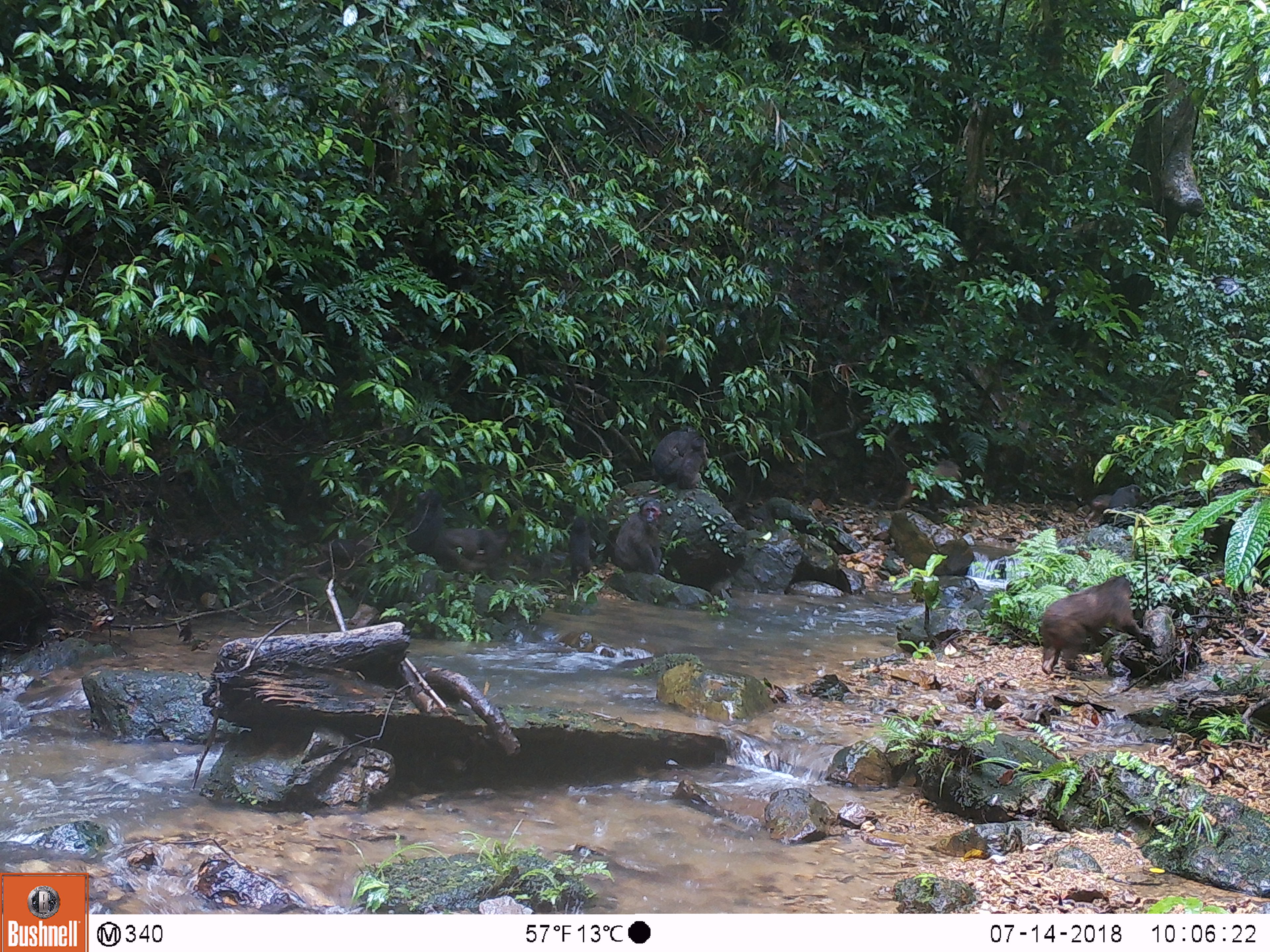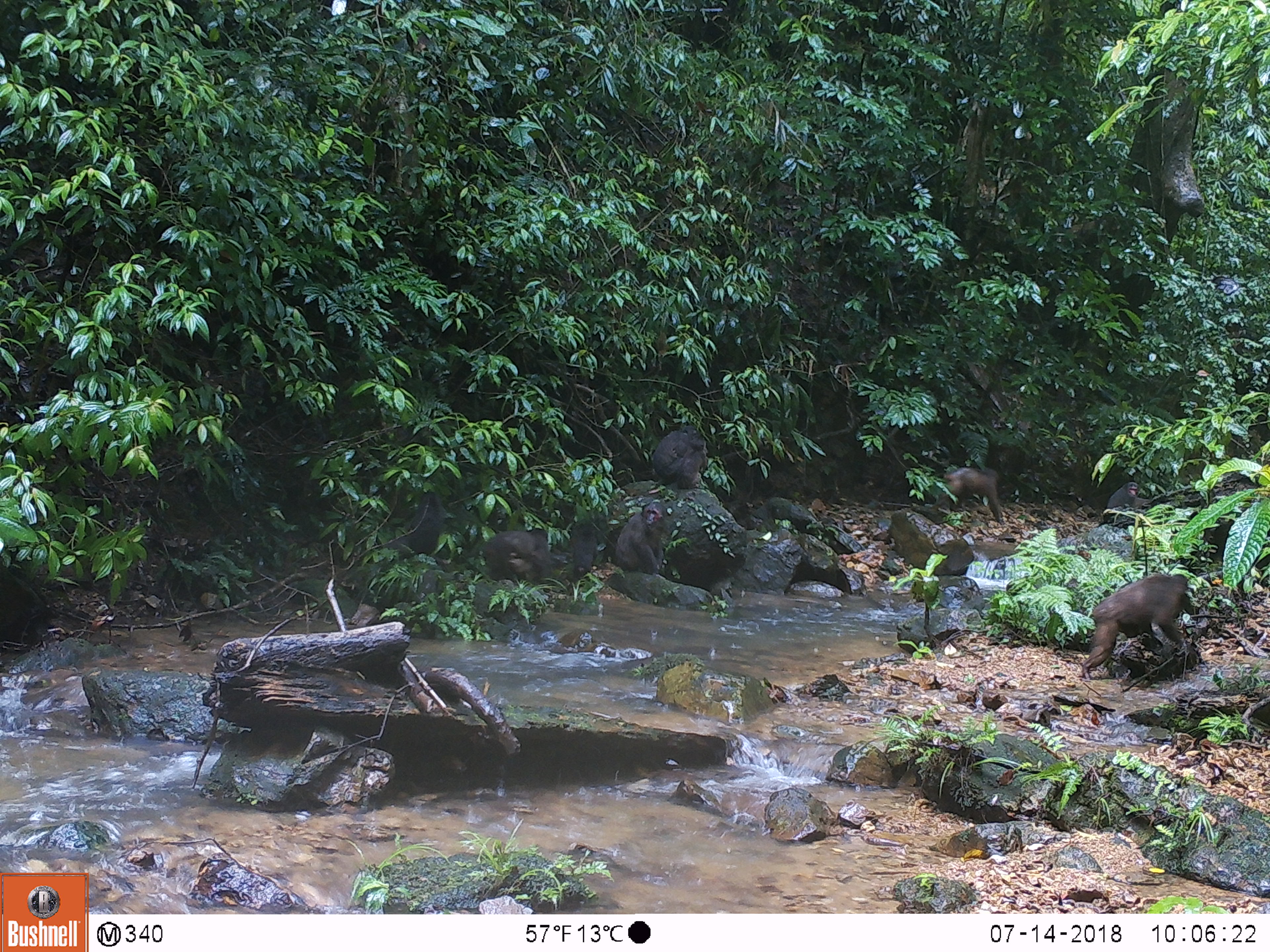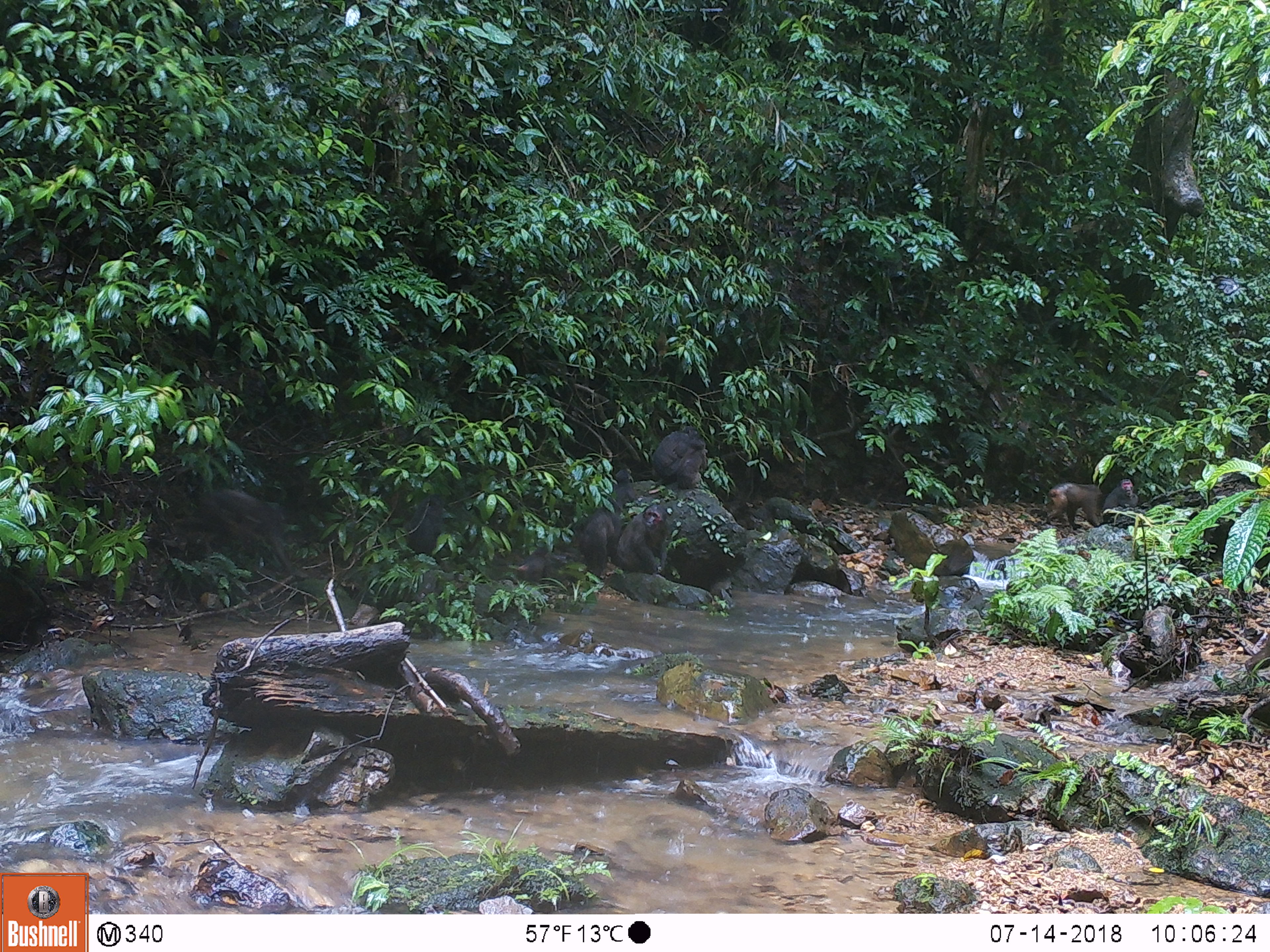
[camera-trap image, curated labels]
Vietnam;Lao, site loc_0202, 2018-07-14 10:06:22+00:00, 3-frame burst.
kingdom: Animalia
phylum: Chordata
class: Mammalia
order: Primates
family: Cercopithecidae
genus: Macaca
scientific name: Macaca arctoides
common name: stump-tailed macaque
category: stump tailed macaque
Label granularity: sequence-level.